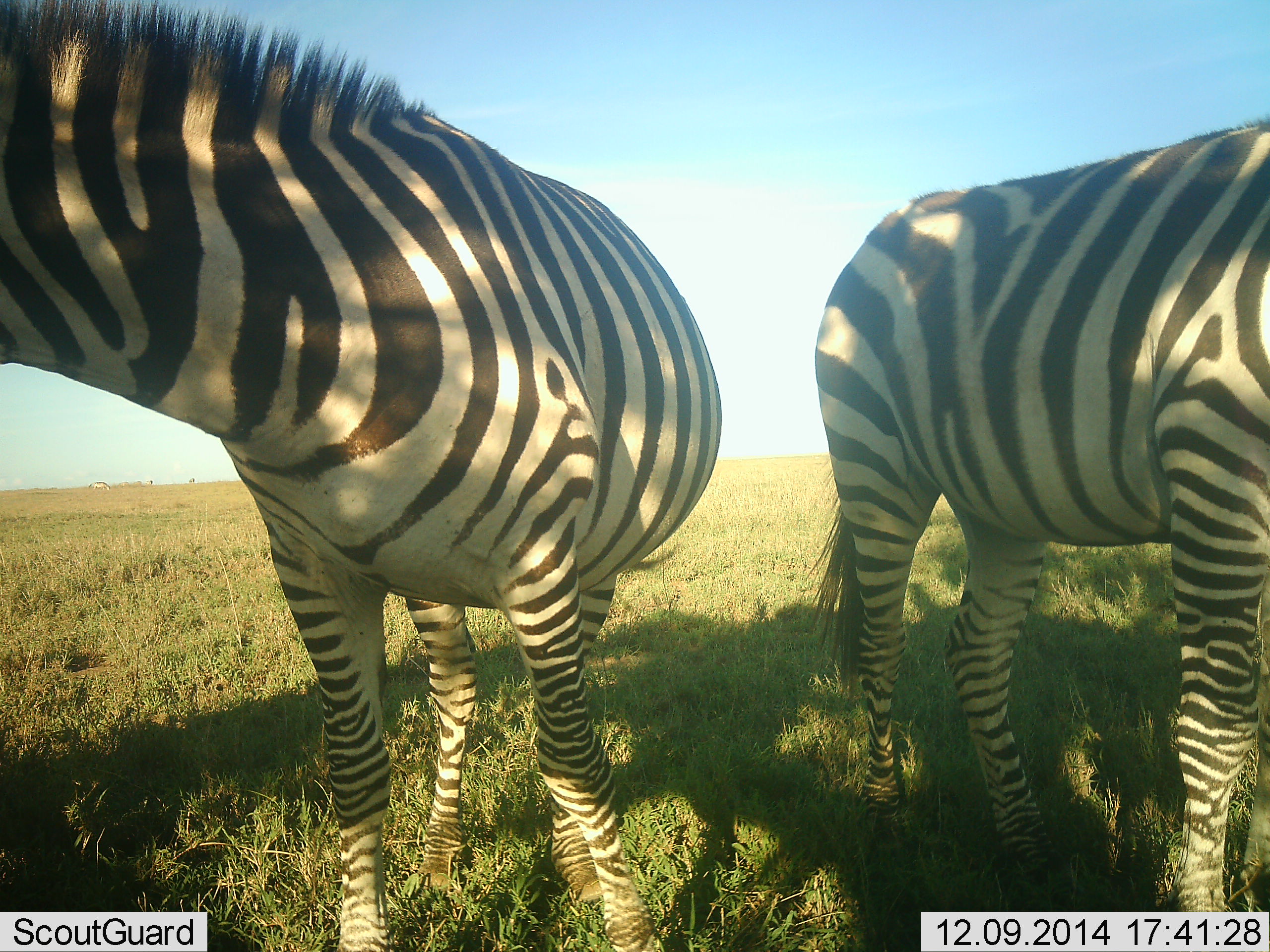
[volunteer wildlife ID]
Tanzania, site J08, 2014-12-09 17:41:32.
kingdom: Animalia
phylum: Chordata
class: Mammalia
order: Perissodactyla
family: Equidae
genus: Equus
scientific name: Equus quagga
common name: plains zebra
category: zebra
Zebra (plains zebra) (Equus quagga), count 2. Behavior (volunteer vote fractions): standing 100%, resting 0%, moving 0%, interacting 10%. Young present (vote fraction): 0%. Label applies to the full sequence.